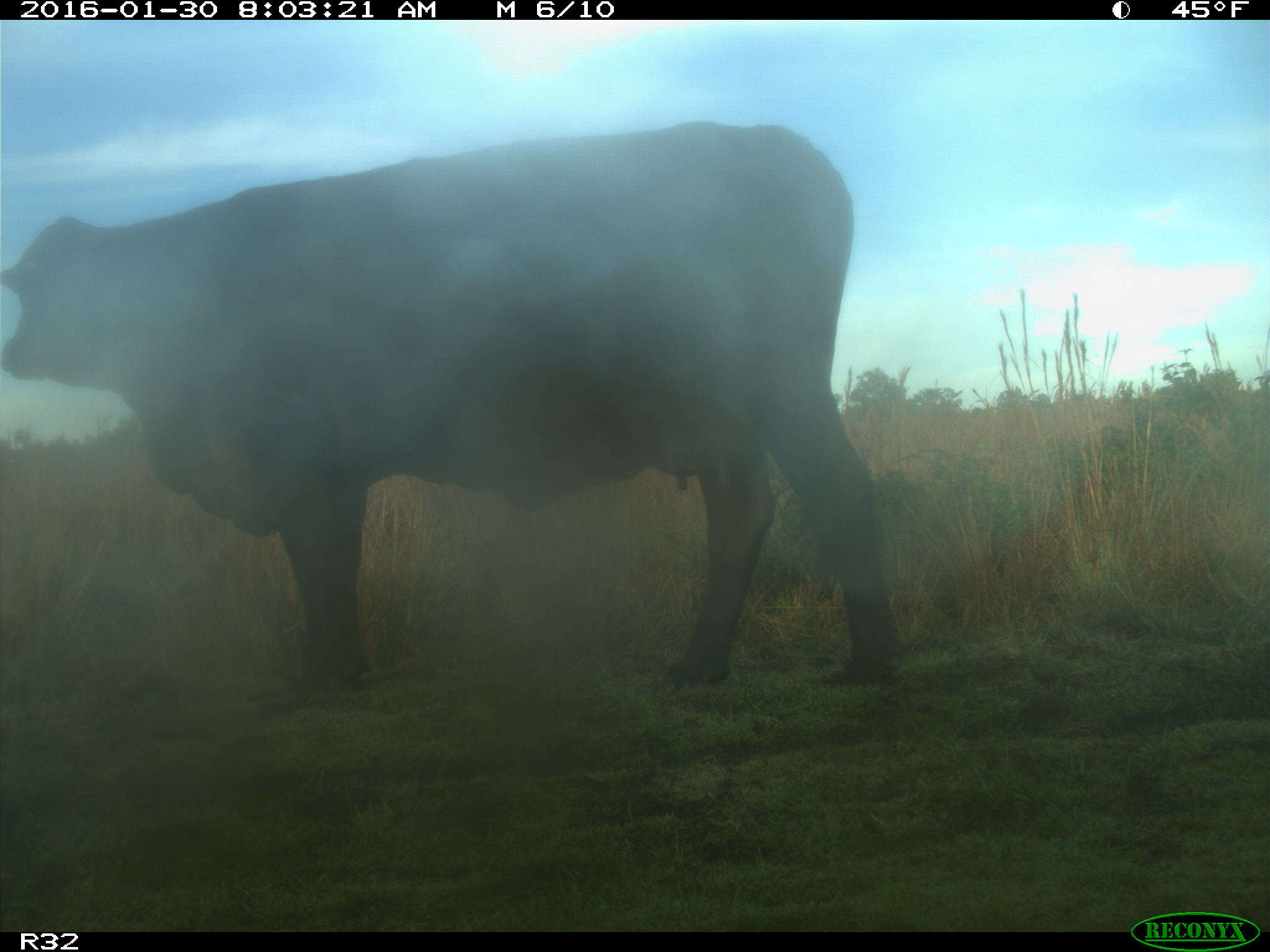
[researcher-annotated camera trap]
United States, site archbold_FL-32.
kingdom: Animalia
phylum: Chordata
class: Mammalia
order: Artiodactyla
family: Bovidae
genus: Bos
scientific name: Bos taurus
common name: domestic cow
Bos taurus (domestic cow).